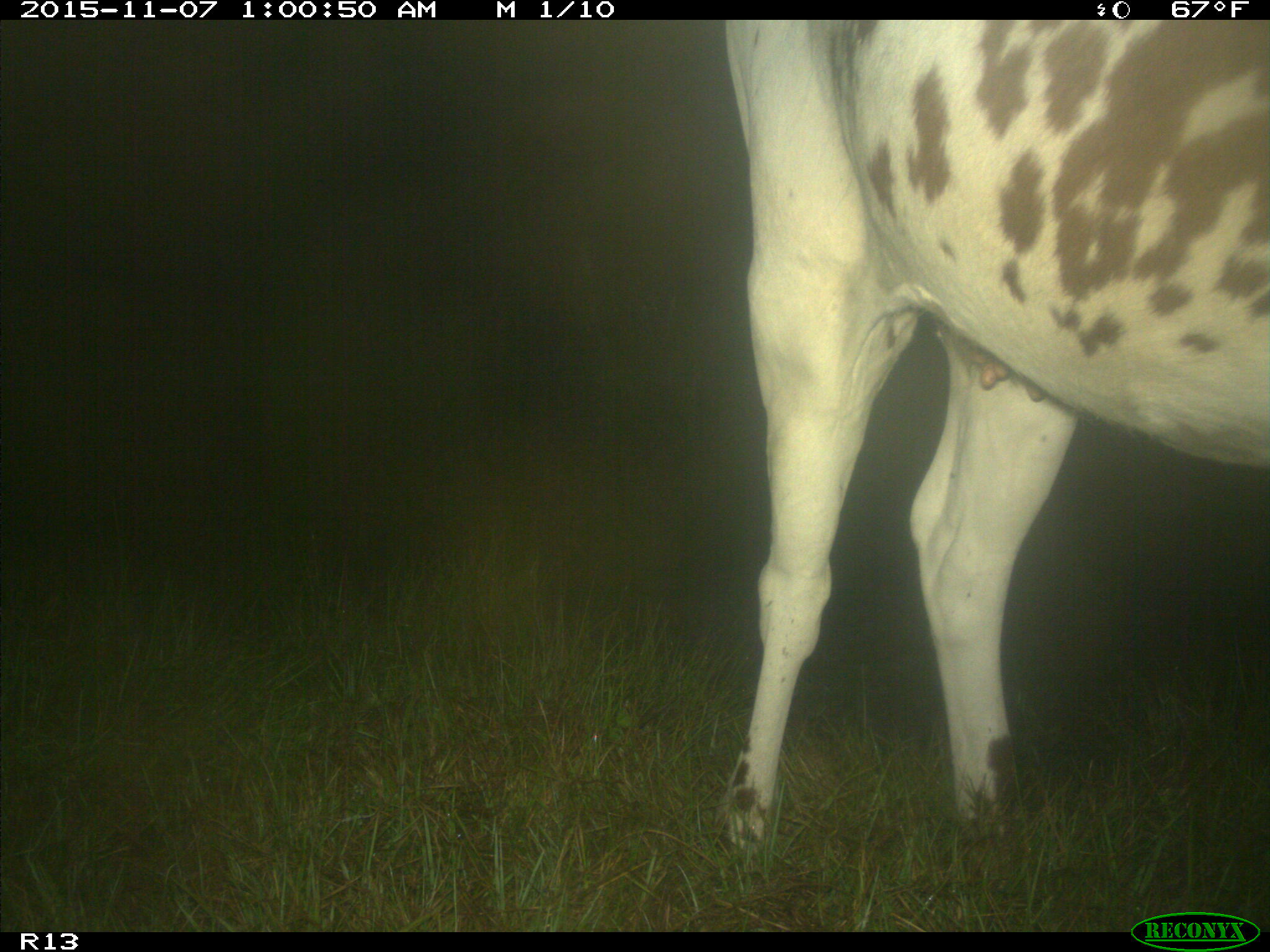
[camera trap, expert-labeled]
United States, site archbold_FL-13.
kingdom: Animalia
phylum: Chordata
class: Mammalia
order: Artiodactyla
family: Bovidae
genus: Bos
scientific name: Bos taurus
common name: domestic cow